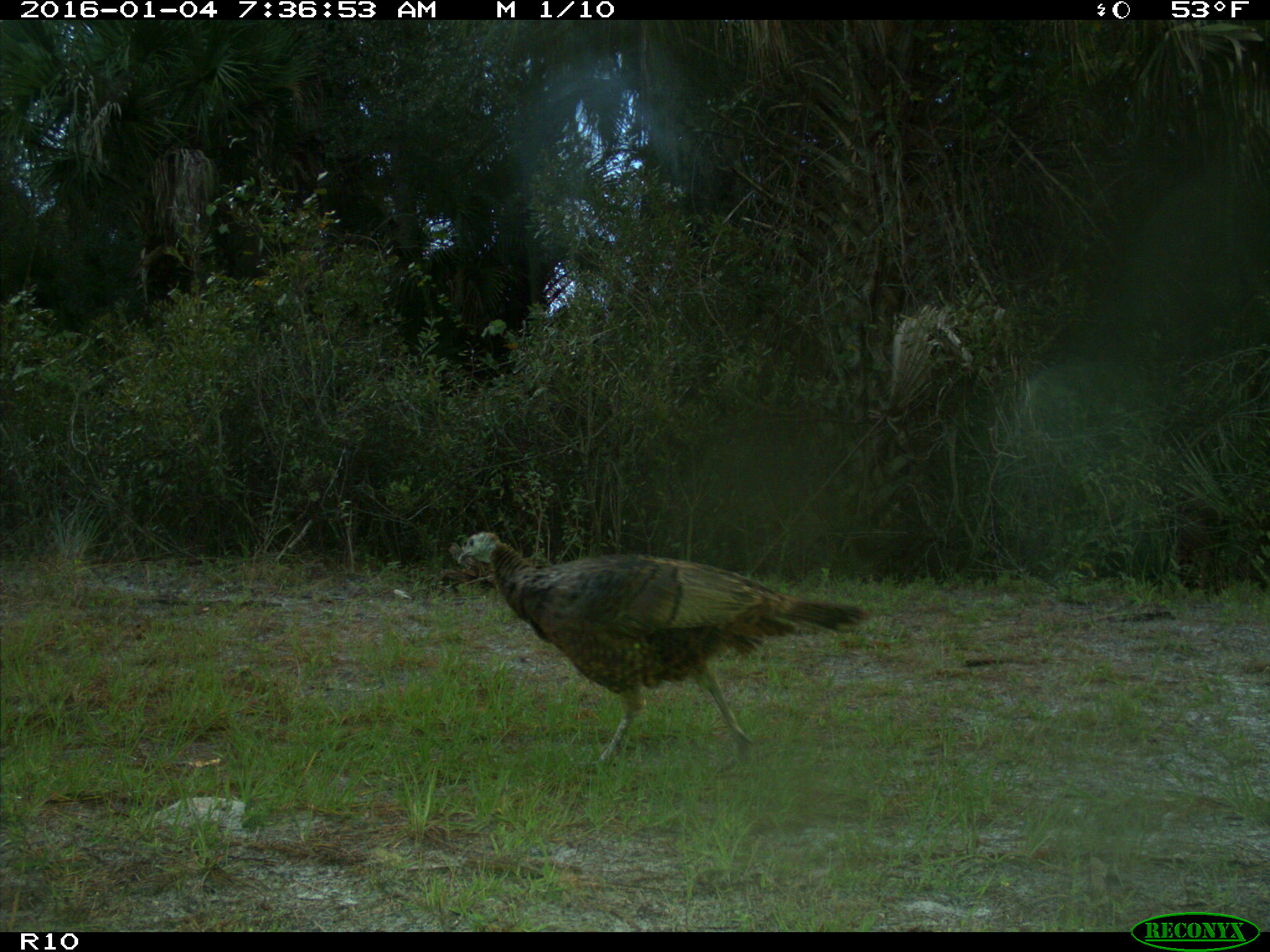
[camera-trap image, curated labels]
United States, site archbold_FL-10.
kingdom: Animalia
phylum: Chordata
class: Aves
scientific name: Aves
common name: birds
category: unidentified bird